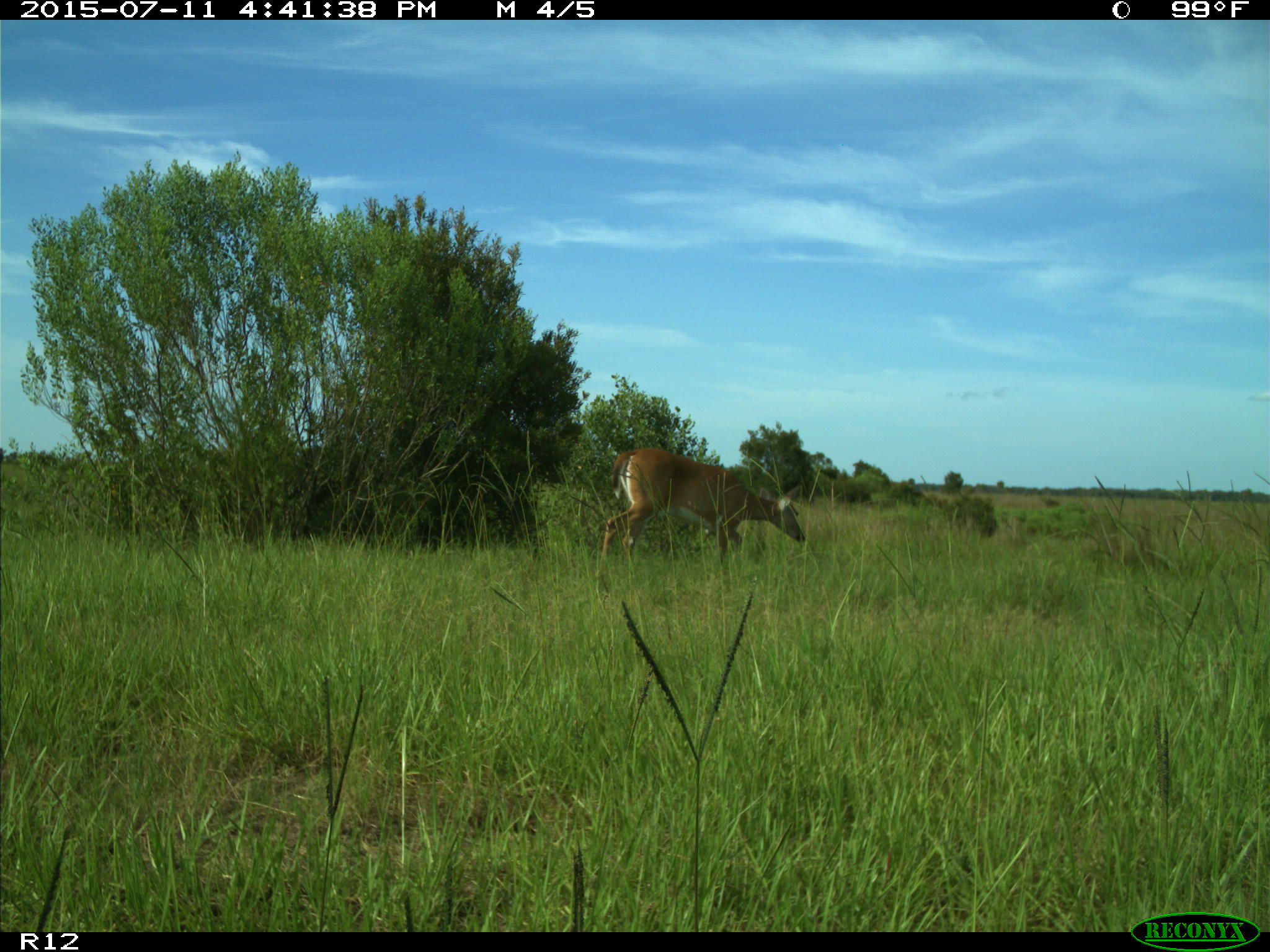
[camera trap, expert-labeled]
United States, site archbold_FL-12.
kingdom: Animalia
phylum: Chordata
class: Mammalia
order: Artiodactyla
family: Cervidae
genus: Odocoileus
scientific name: Odocoileus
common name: deer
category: unidentified deer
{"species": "unidentified deer (deer) (Odocoileus)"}